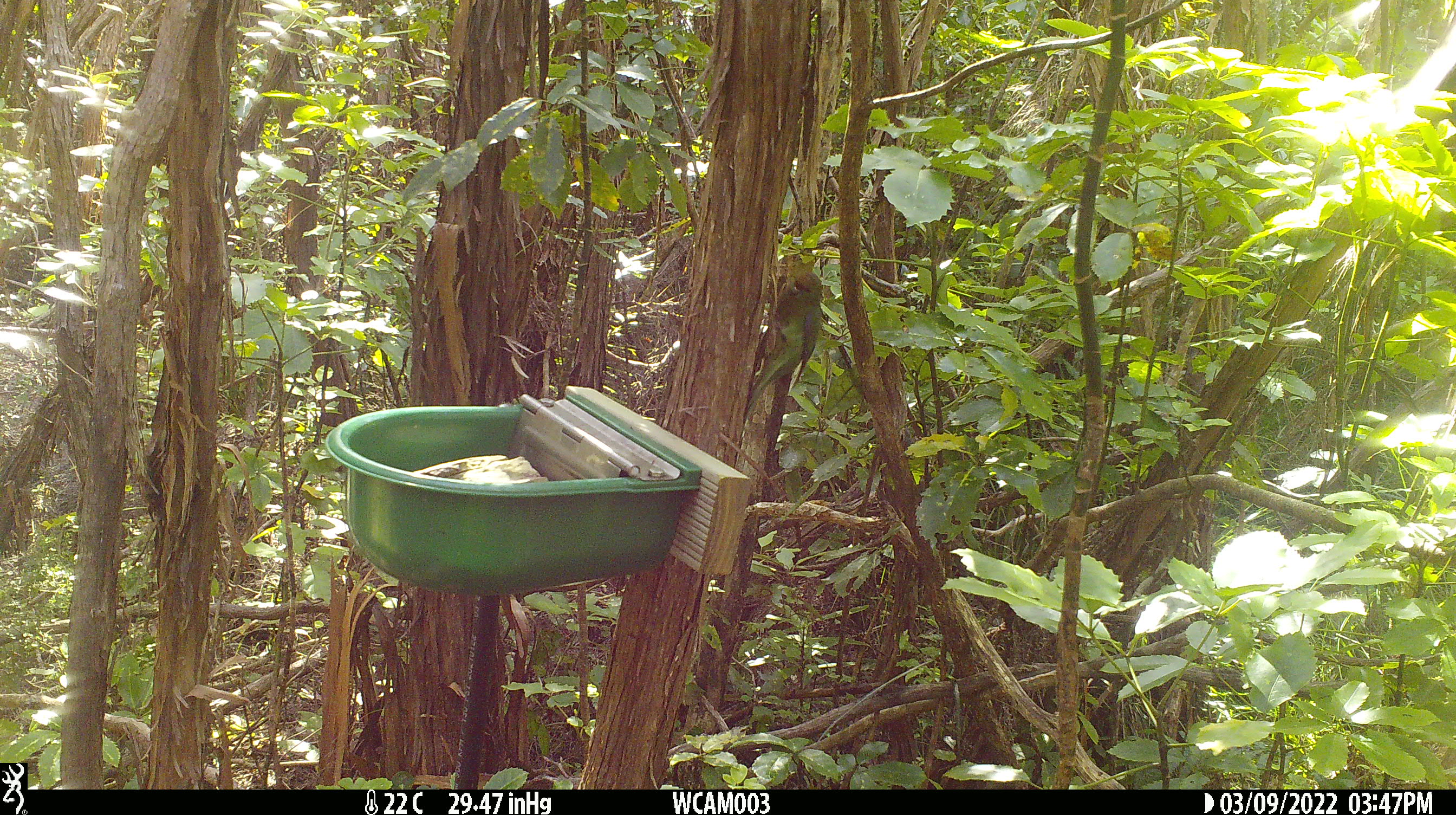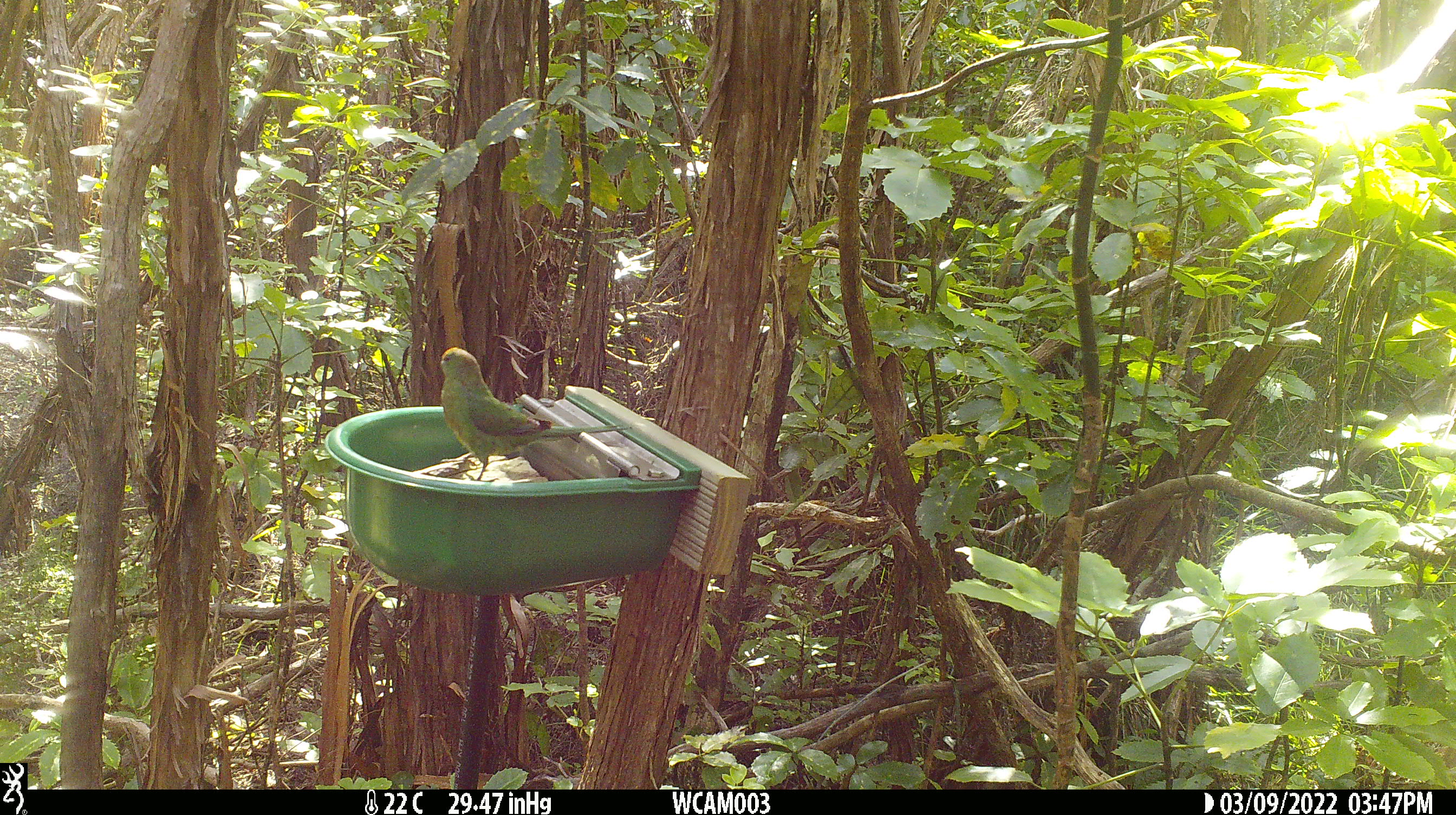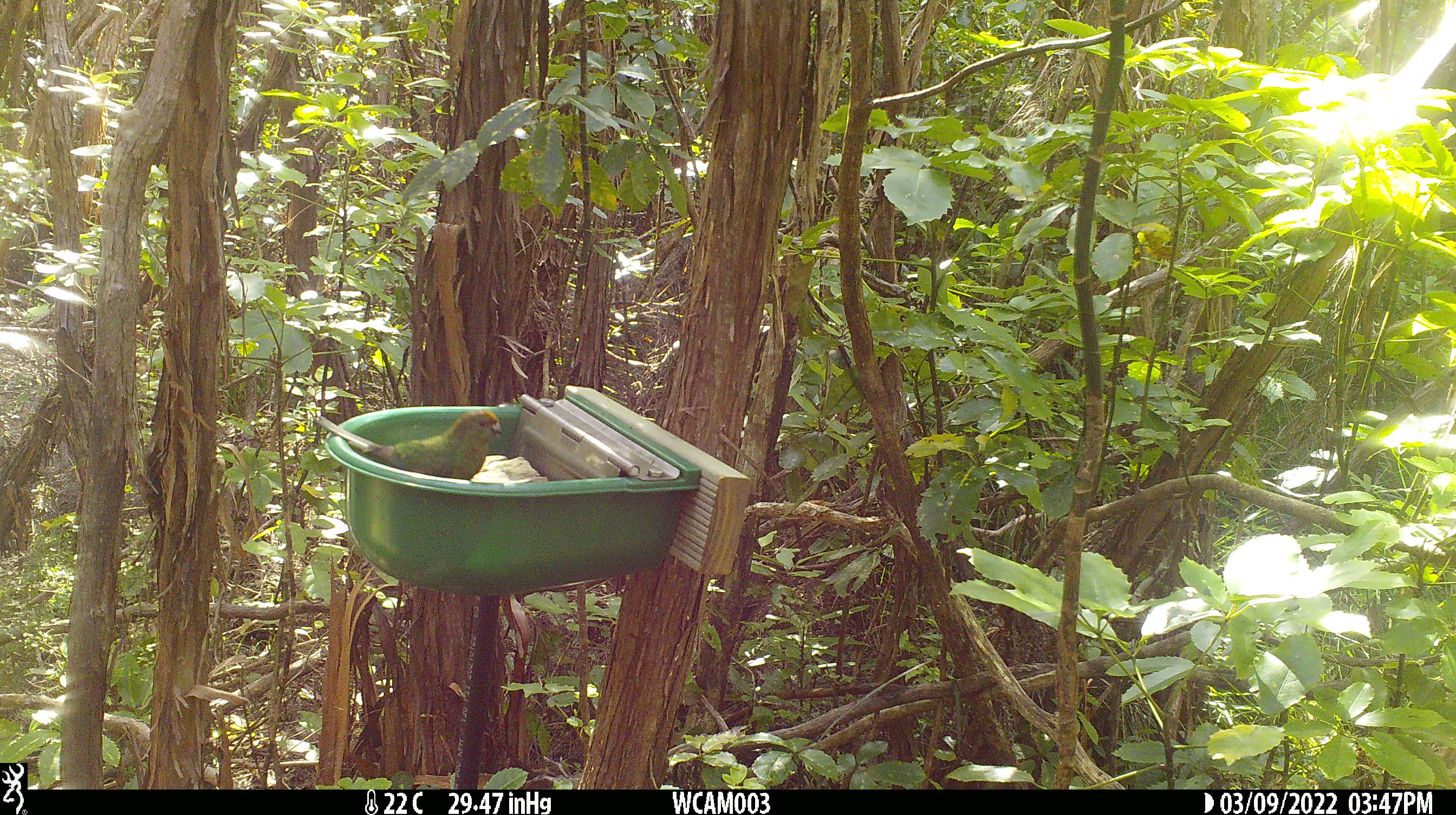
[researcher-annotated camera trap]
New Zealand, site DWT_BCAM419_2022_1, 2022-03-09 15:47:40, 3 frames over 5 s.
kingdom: Animalia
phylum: Chordata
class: Aves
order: Psittaciformes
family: Psittaculidae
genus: Cyanoramphus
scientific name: Cyanoramphus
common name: parakeet